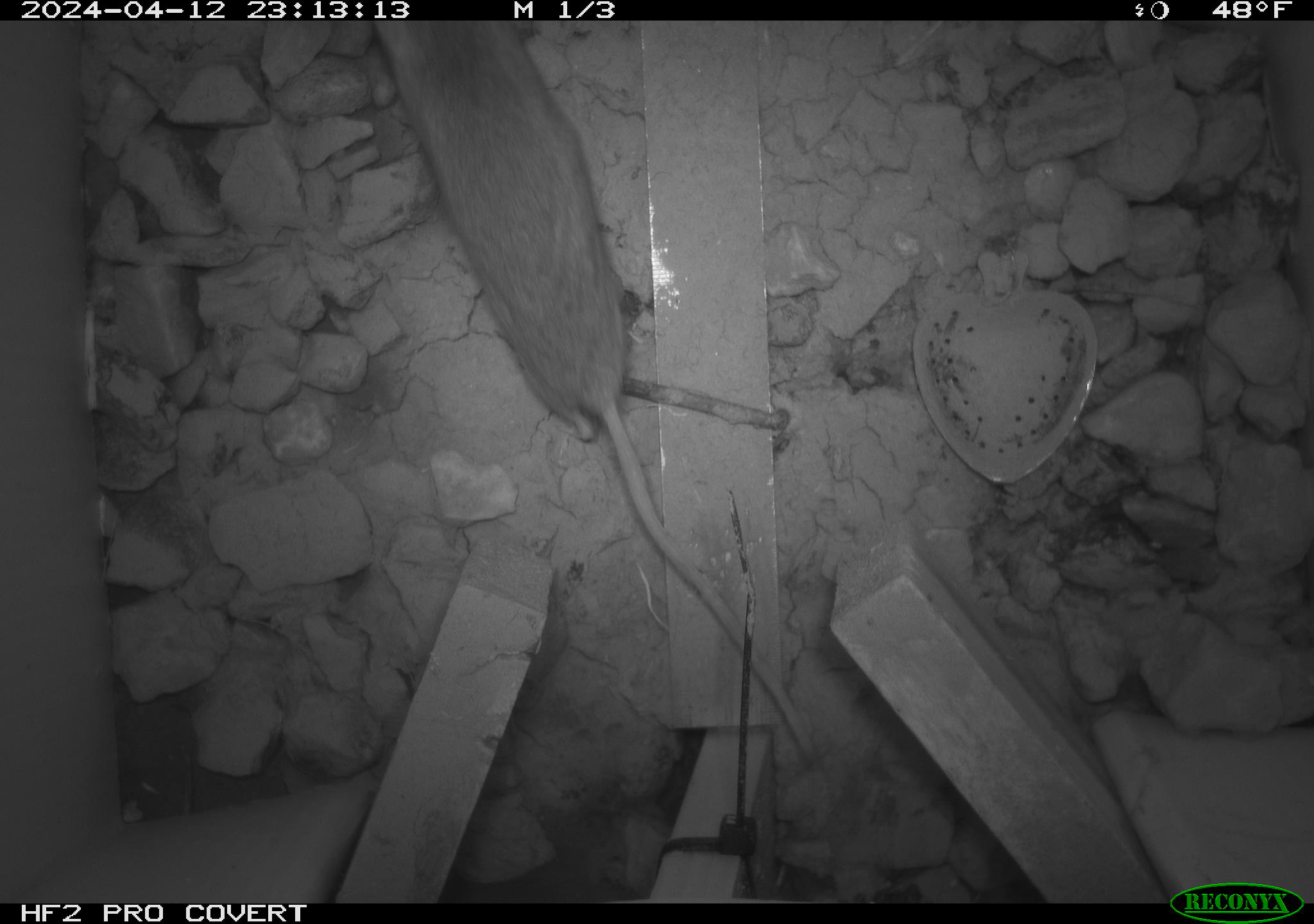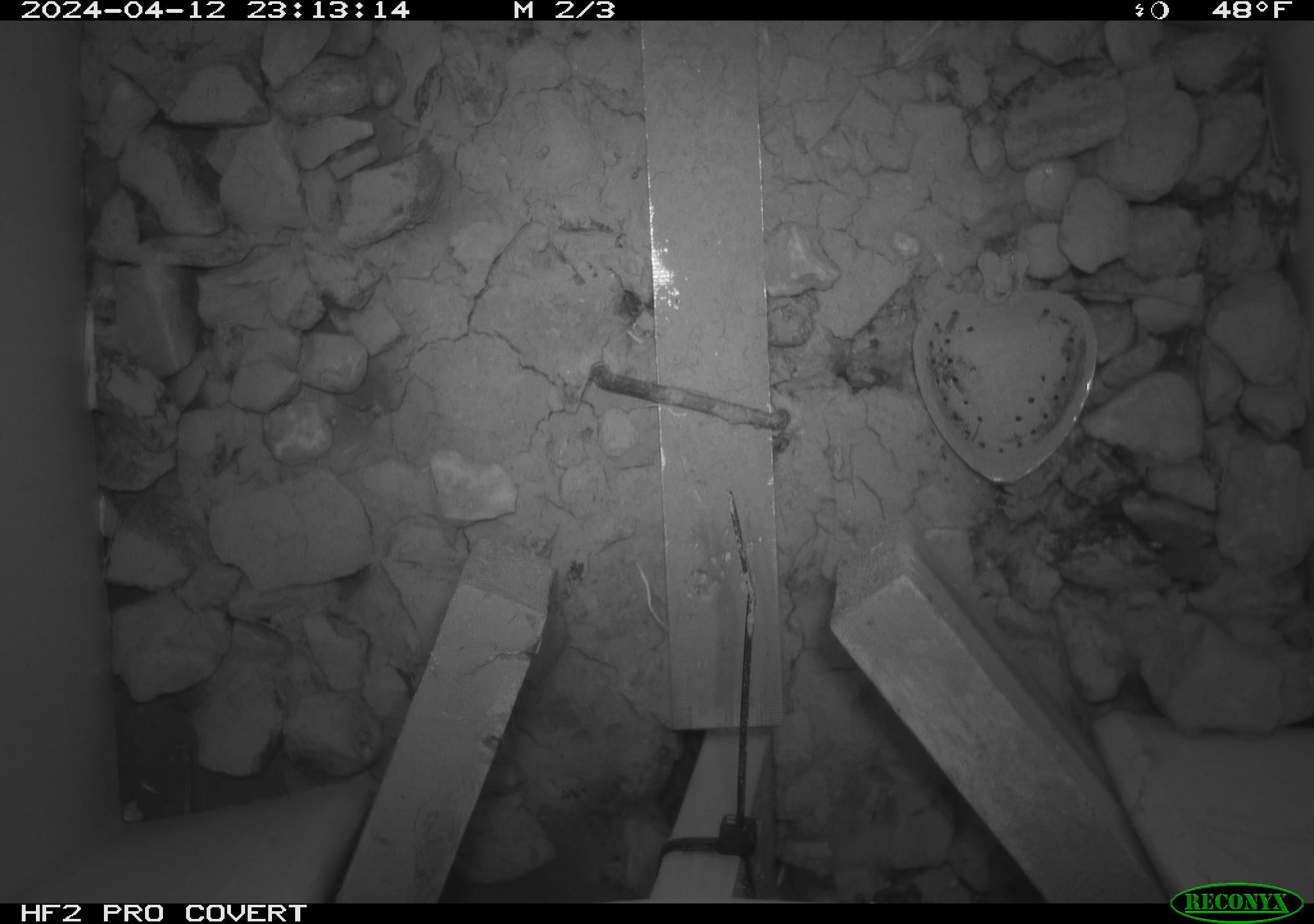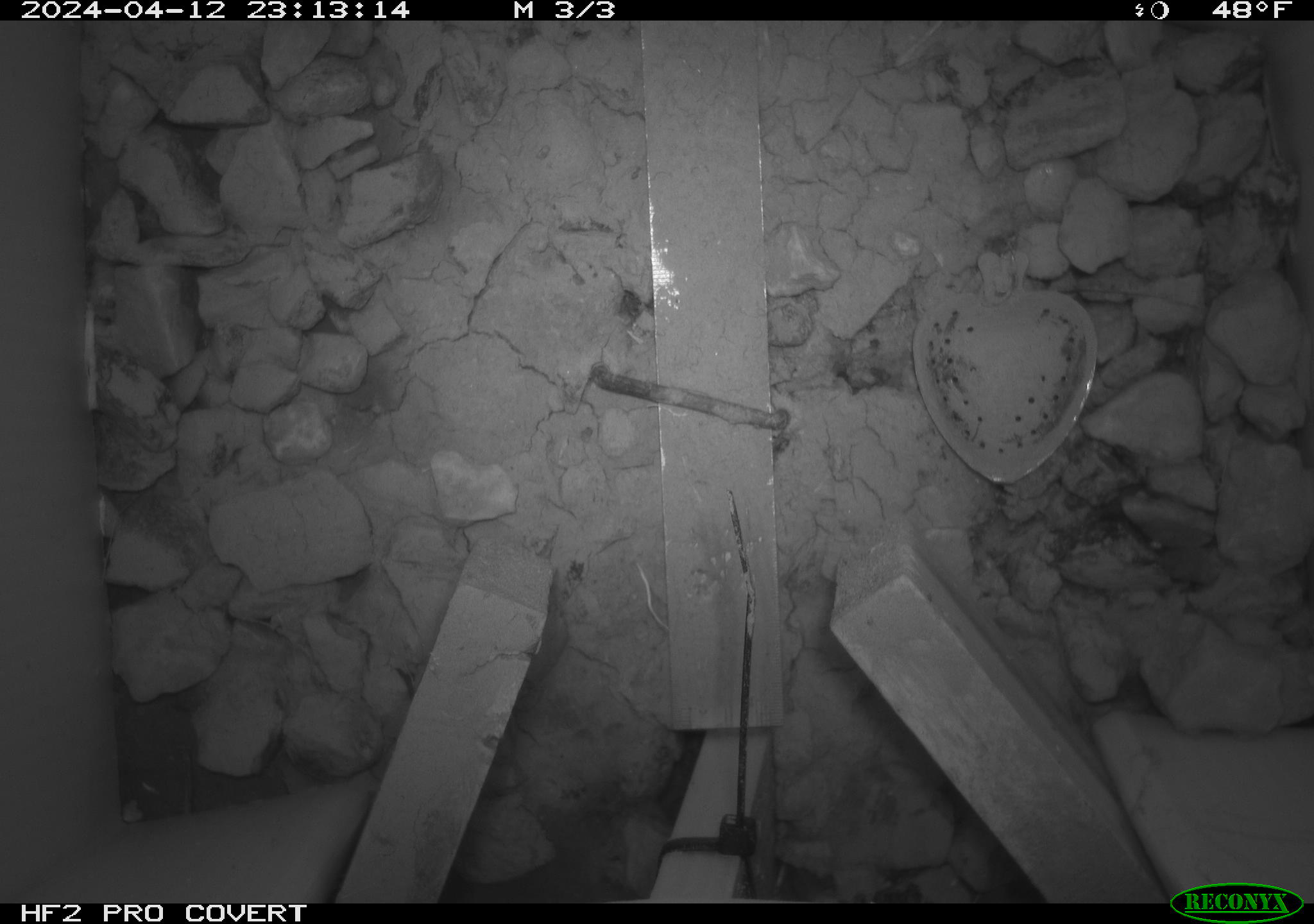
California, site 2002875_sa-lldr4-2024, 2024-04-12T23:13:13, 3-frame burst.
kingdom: Animalia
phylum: Chordata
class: Mammalia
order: Rodentia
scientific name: Rodentia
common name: rodent